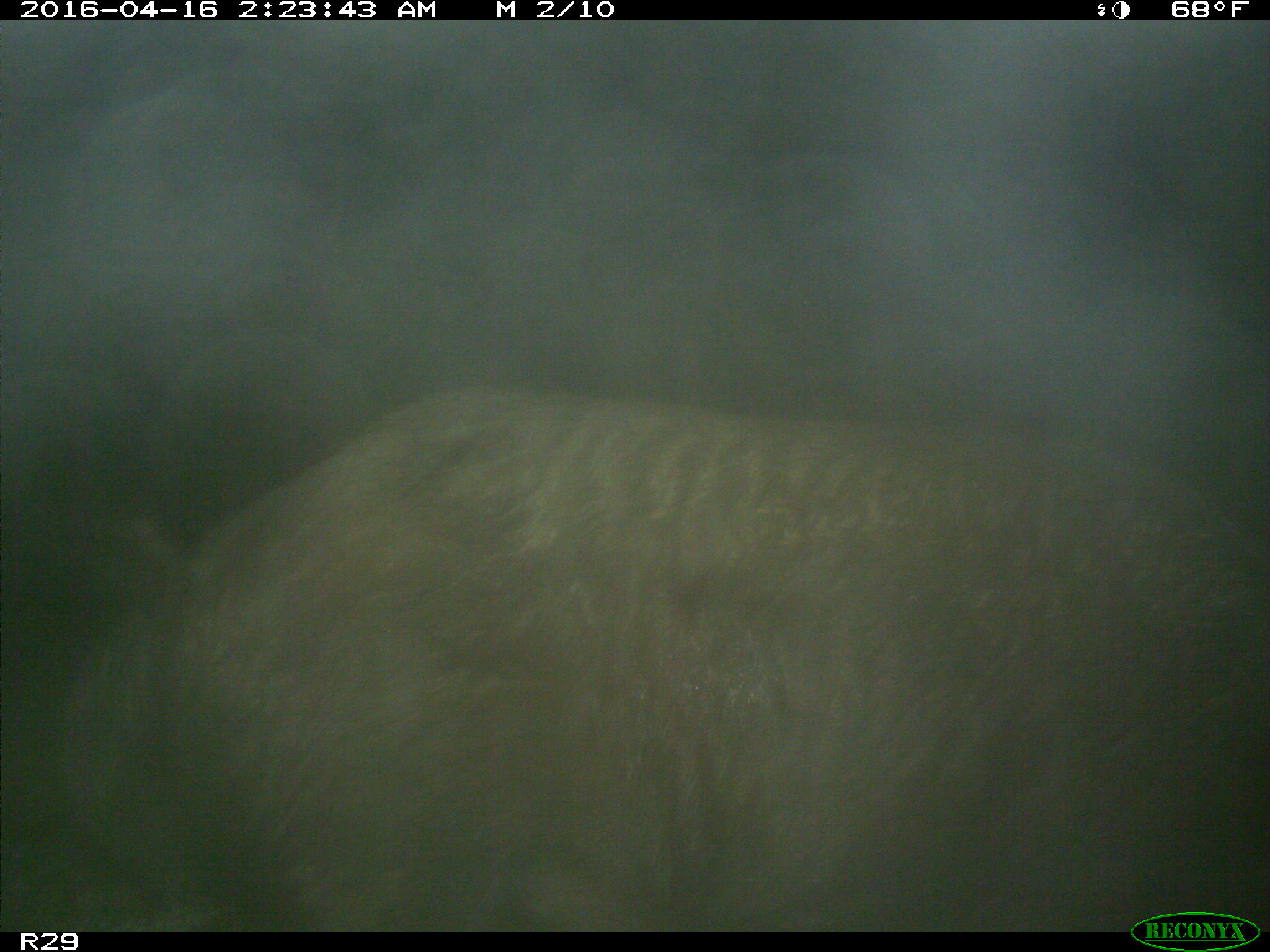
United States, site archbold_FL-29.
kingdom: Animalia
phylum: Chordata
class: Mammalia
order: Artiodactyla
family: Suidae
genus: Sus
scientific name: Sus scrofa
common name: wild boar